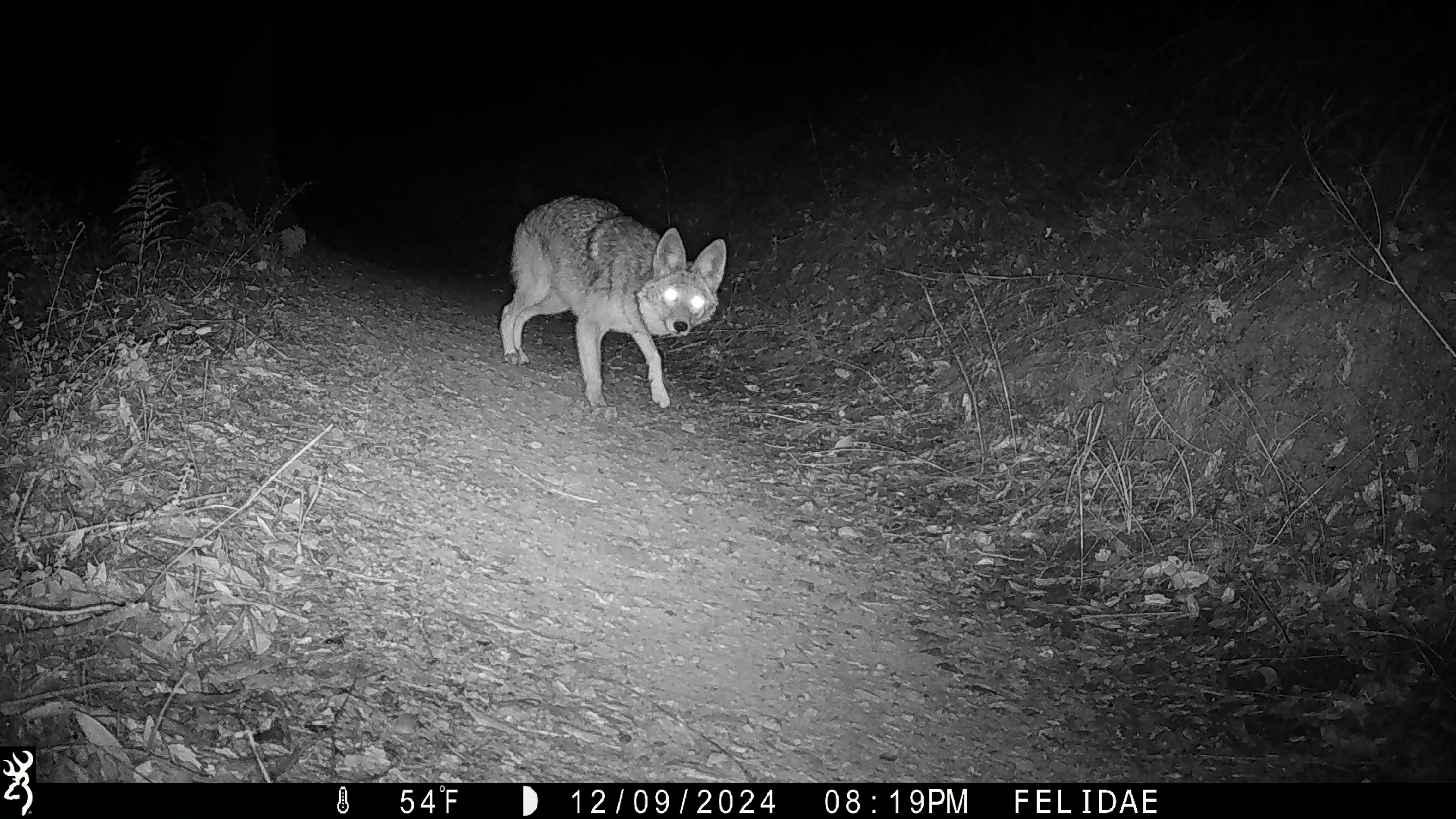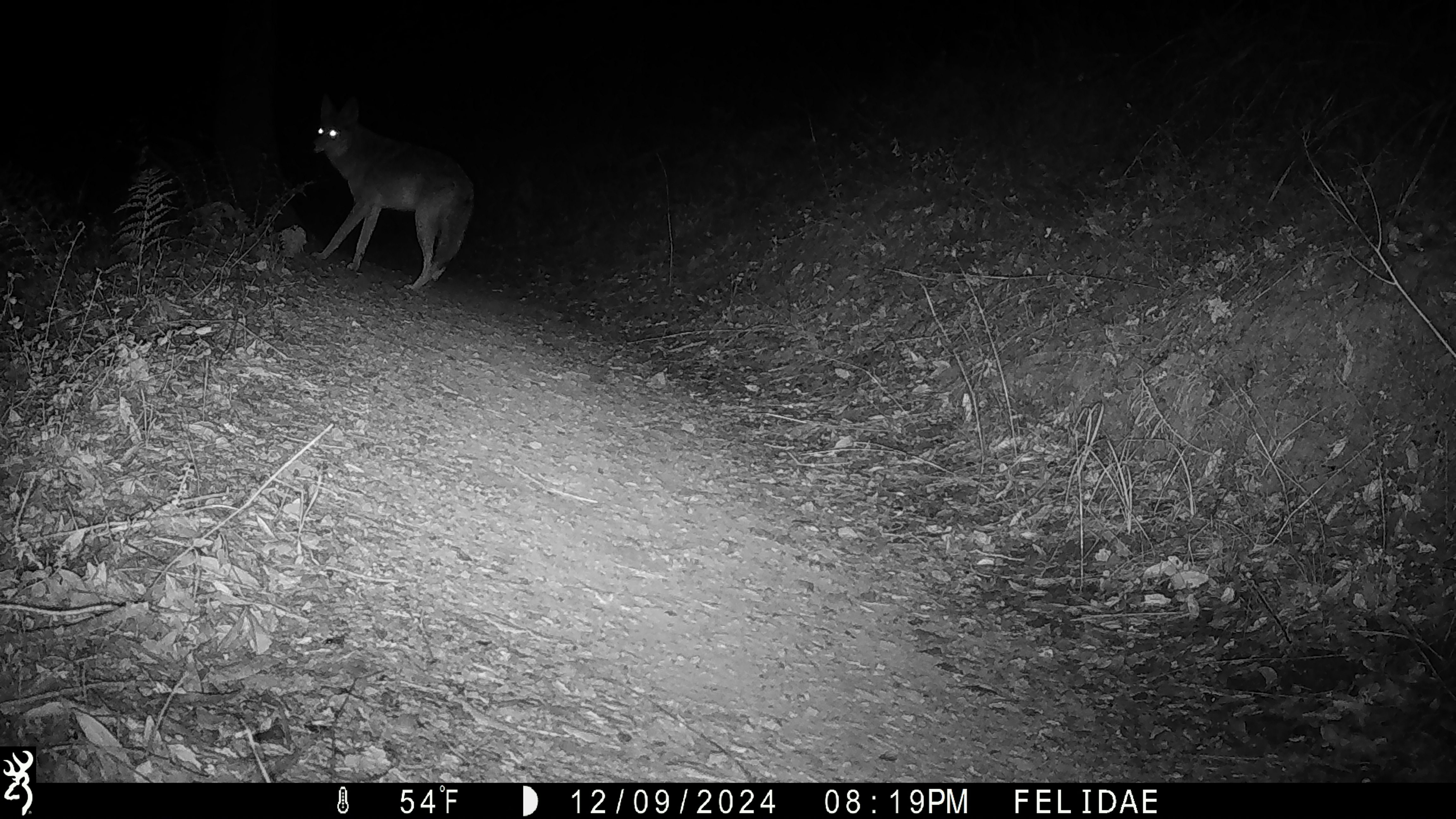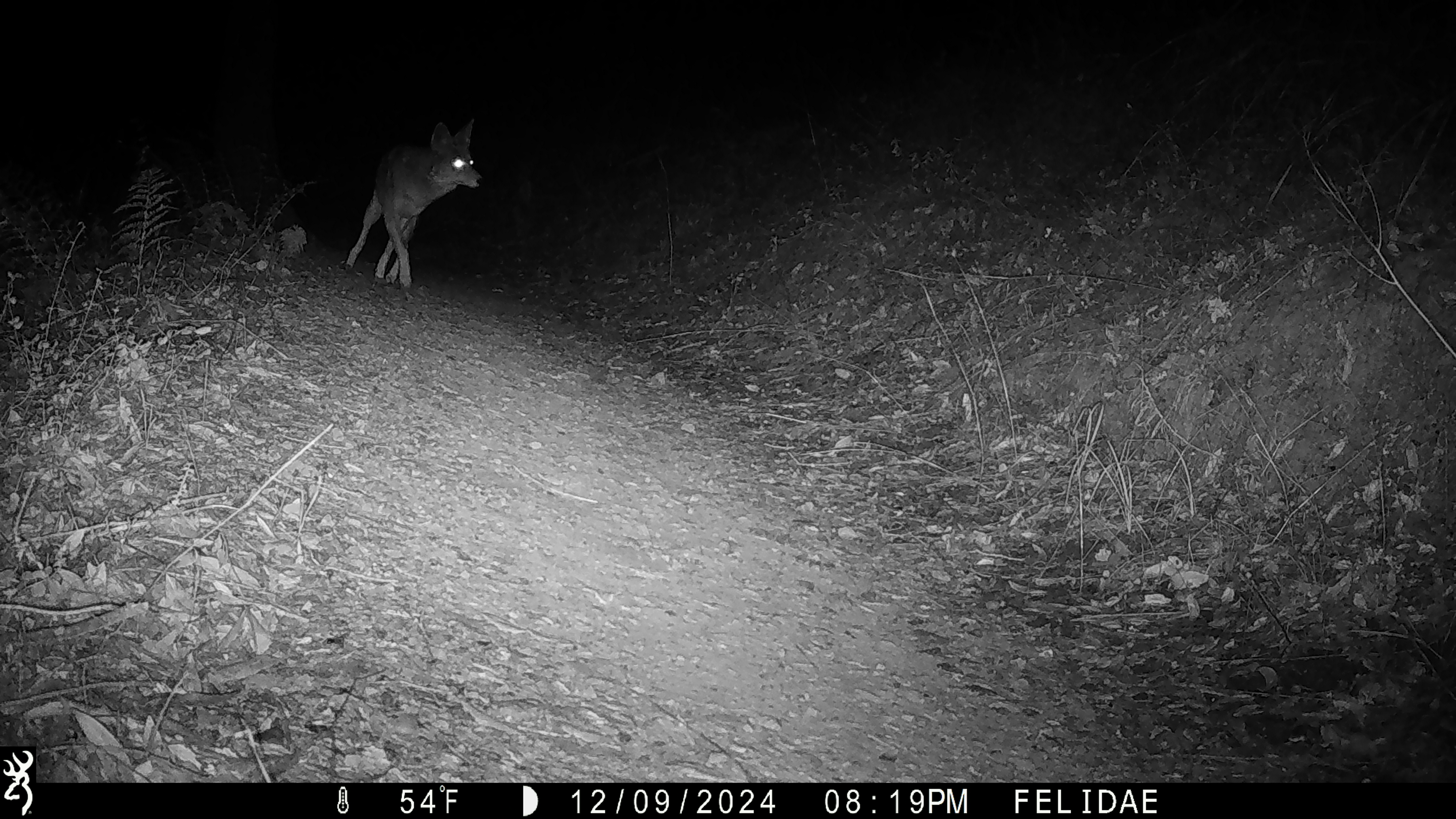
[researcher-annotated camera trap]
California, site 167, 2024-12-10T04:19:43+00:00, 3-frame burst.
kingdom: Animalia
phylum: Chordata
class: Mammalia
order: Carnivora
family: Canidae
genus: Canis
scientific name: Canis latrans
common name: coyote